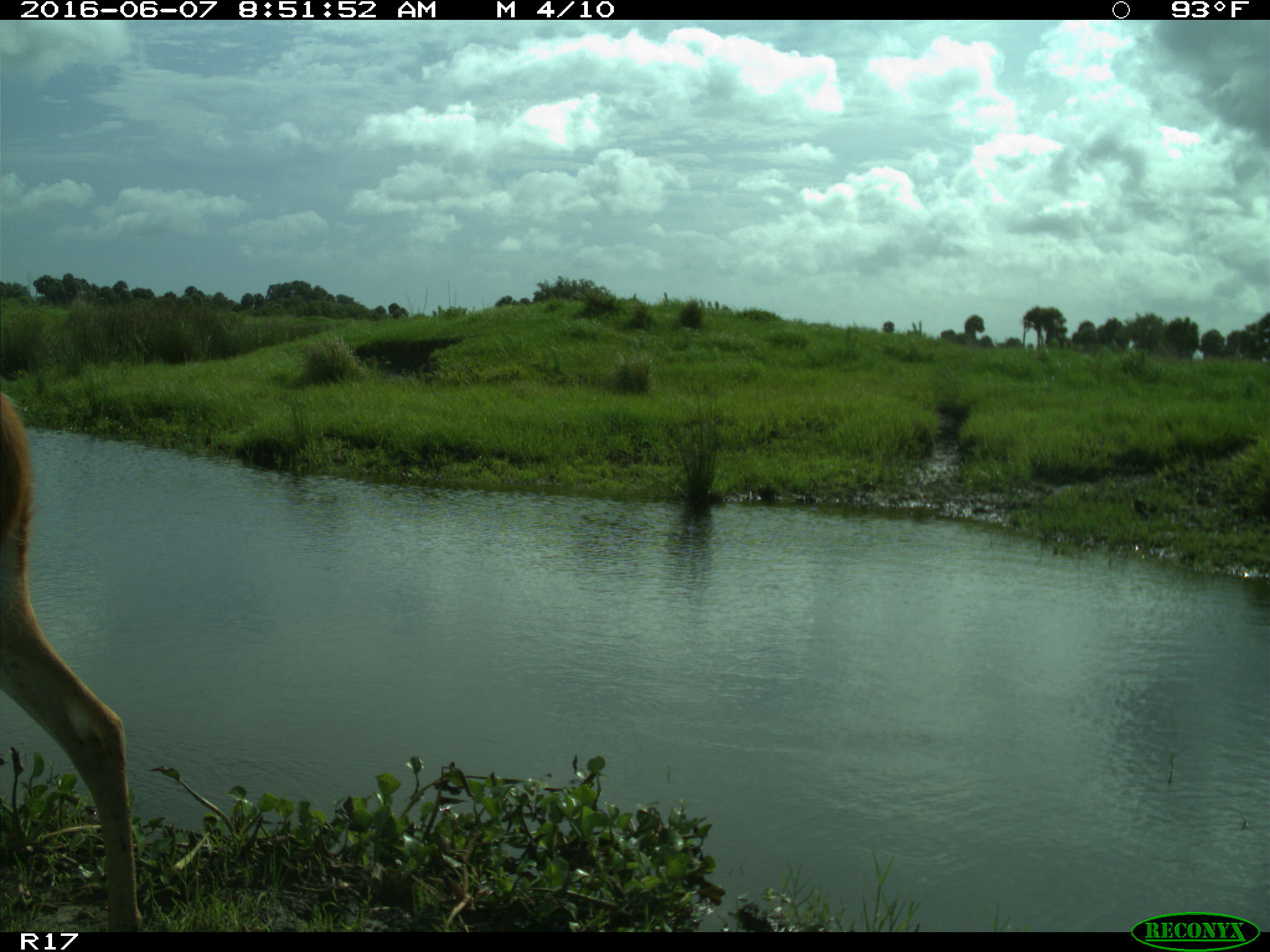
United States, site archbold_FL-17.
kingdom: Animalia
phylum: Chordata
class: Mammalia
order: Artiodactyla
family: Cervidae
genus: Odocoileus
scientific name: Odocoileus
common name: deer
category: unidentified deer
Unidentified deer (deer) (Odocoileus).